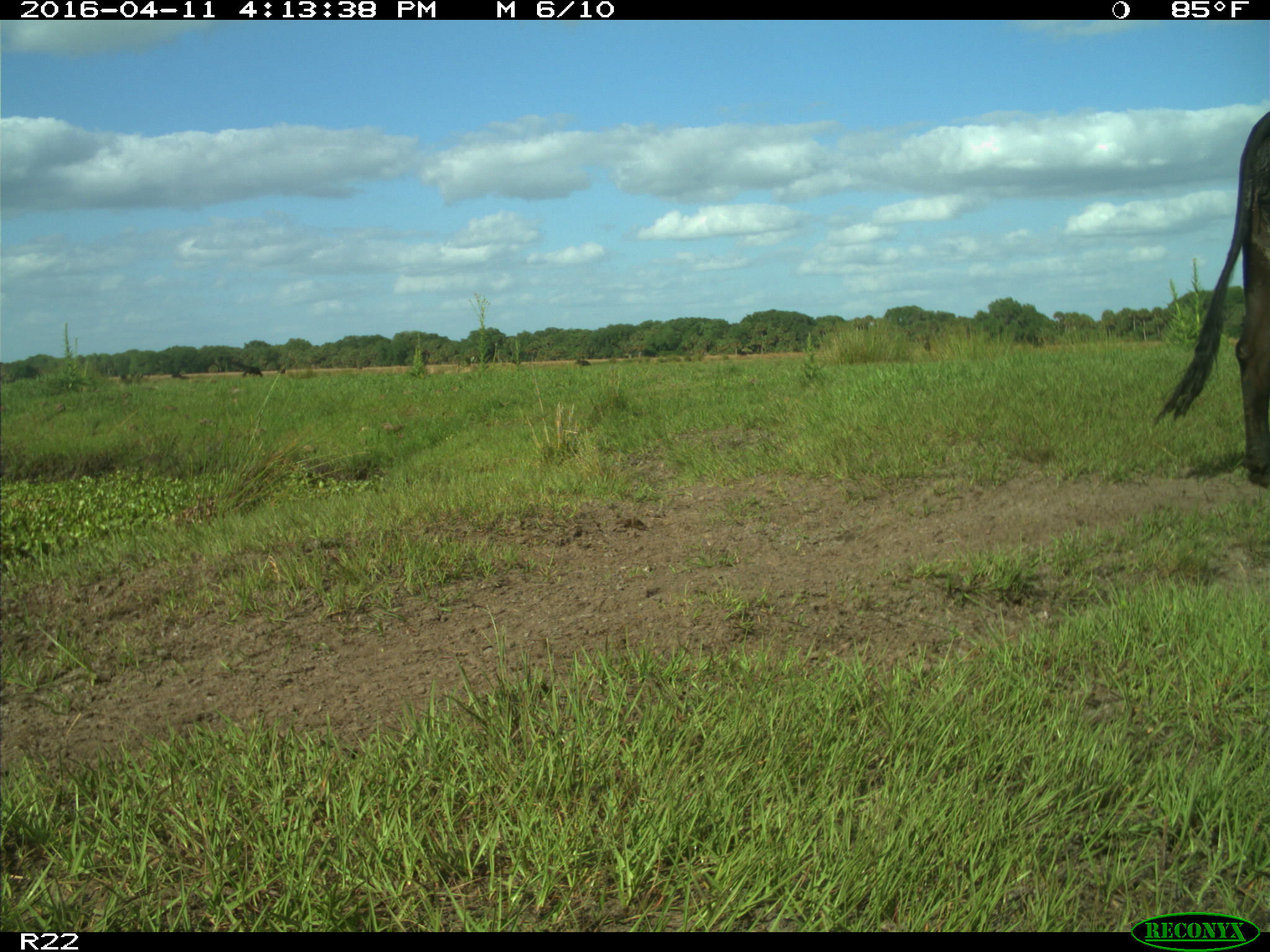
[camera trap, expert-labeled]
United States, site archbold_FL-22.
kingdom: Animalia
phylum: Chordata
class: Mammalia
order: Artiodactyla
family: Bovidae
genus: Bos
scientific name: Bos taurus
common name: domestic cow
Bos taurus (domestic cow).